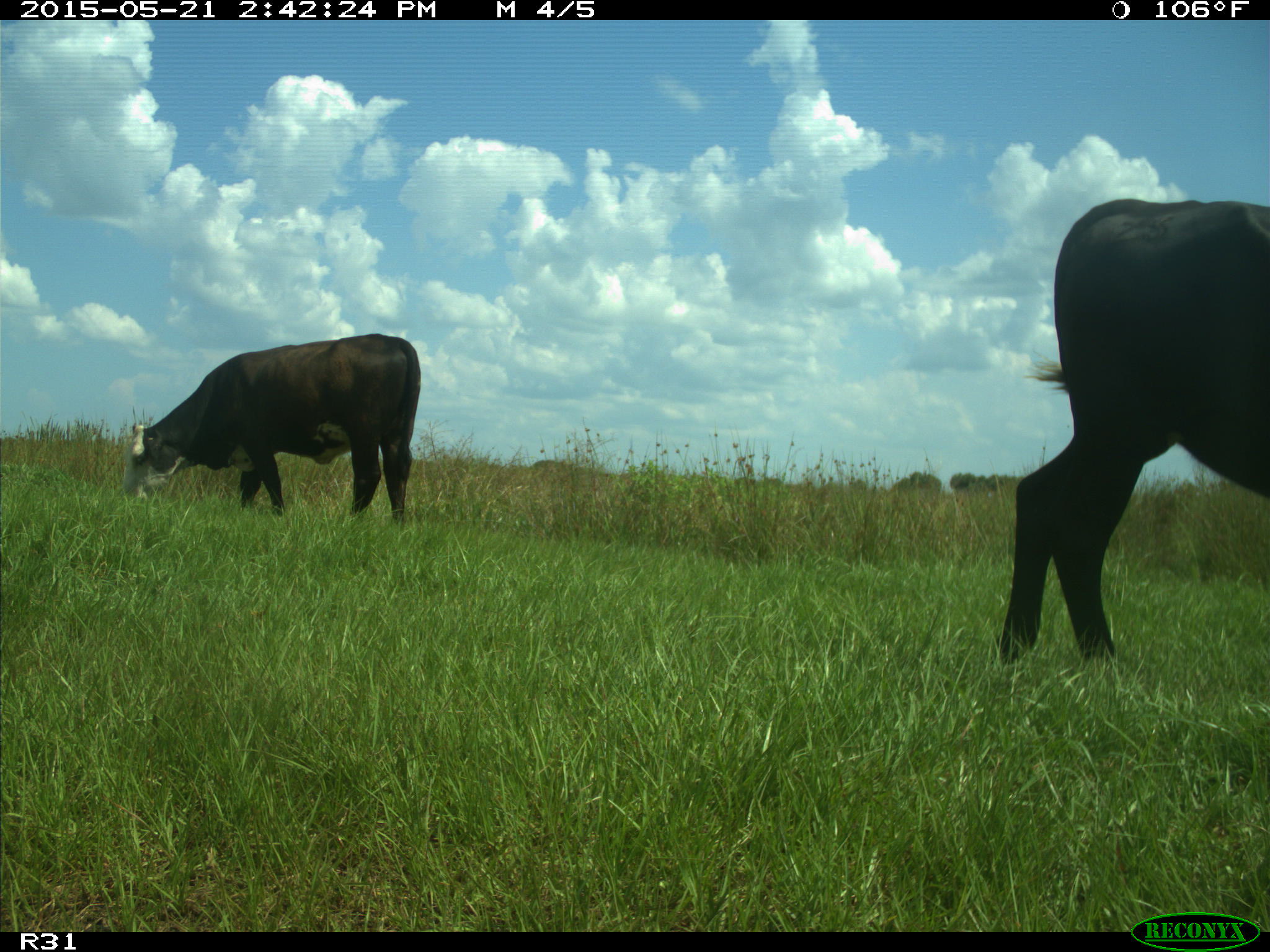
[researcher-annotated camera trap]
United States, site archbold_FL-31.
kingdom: Animalia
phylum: Chordata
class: Mammalia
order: Artiodactyla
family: Bovidae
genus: Bos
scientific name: Bos taurus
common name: domestic cow